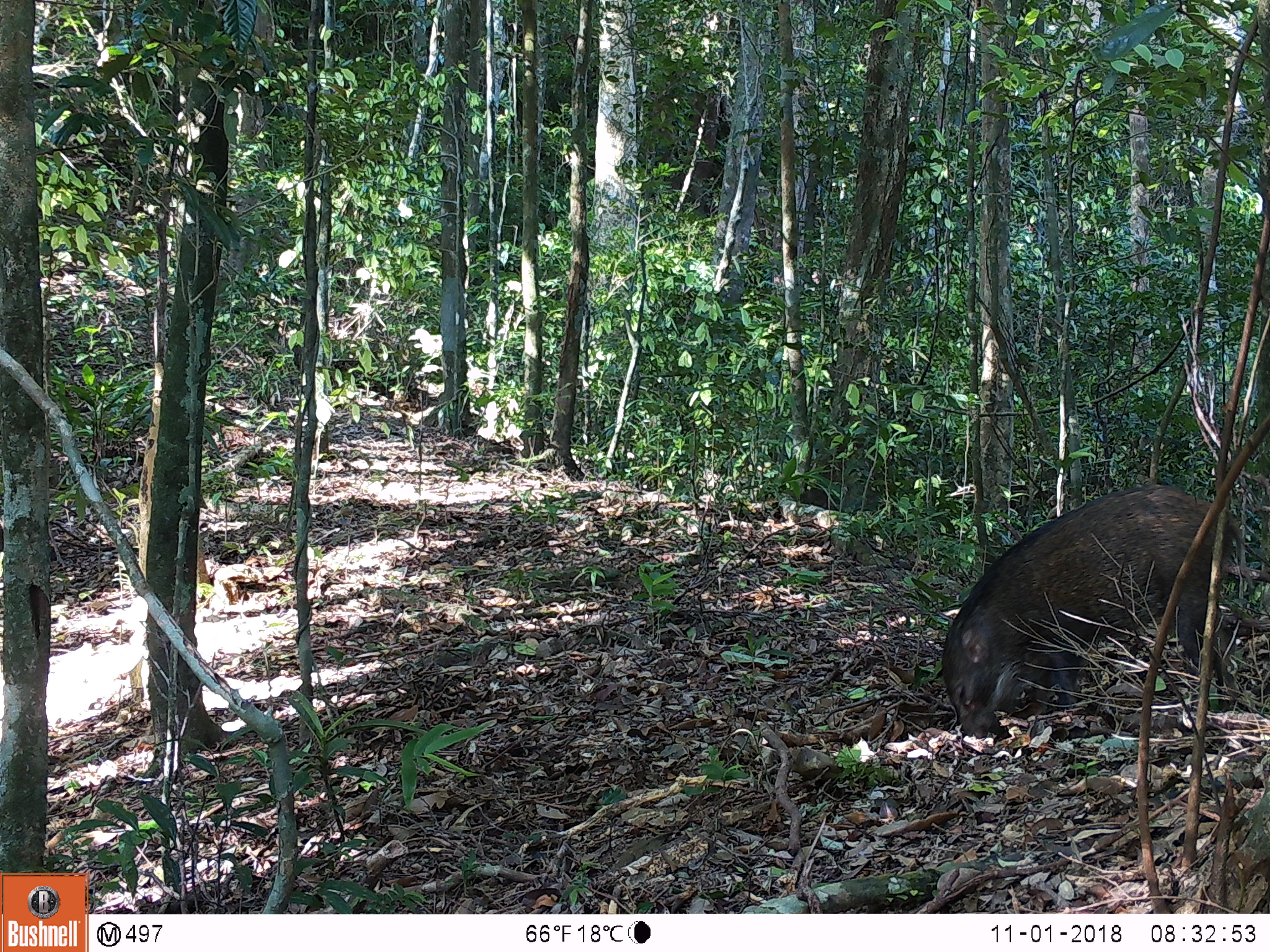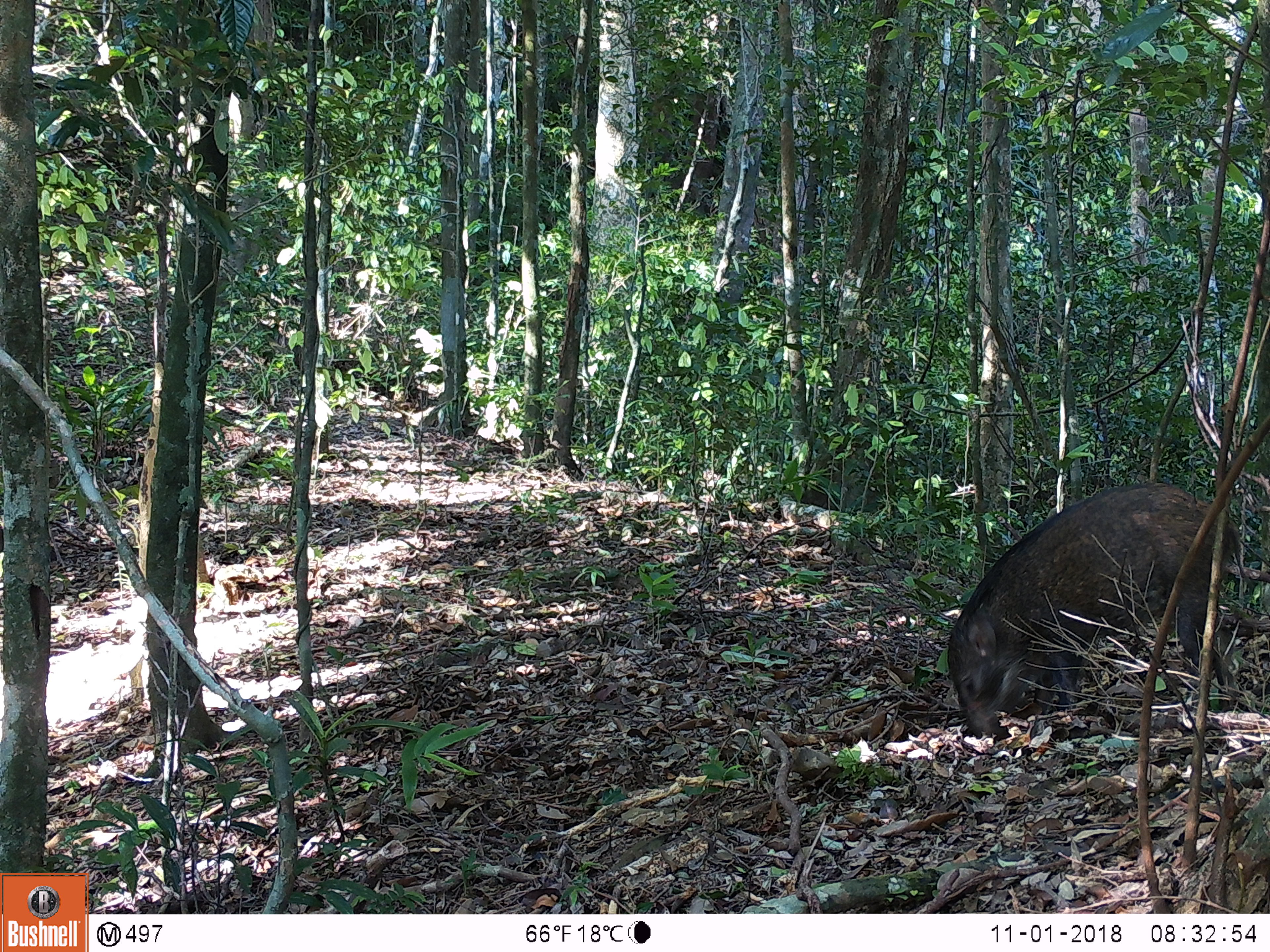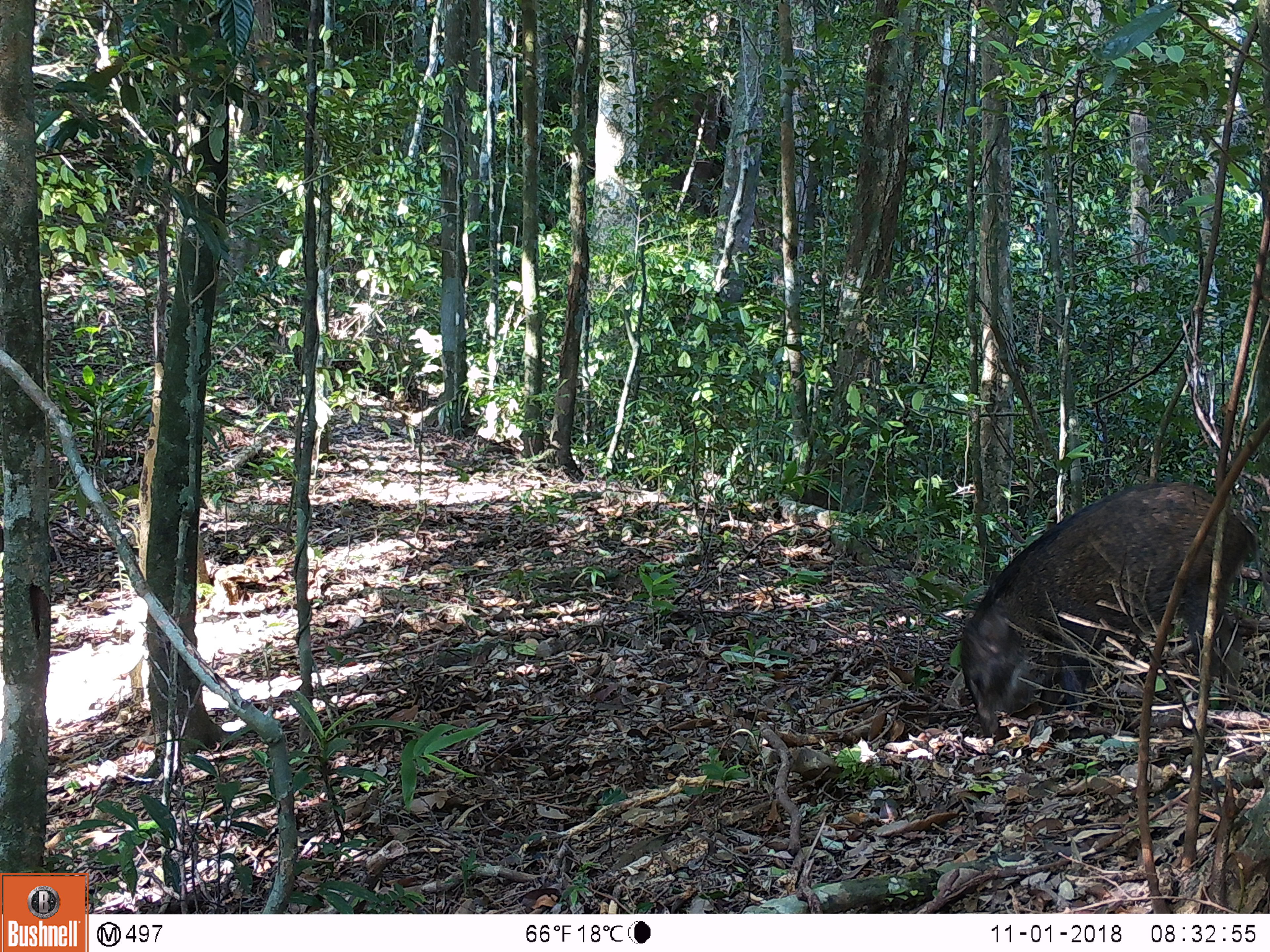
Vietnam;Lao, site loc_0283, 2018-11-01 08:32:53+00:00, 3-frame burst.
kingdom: Animalia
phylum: Chordata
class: Mammalia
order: Artiodactyla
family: Suidae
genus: Sus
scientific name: Sus scrofa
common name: eurasian wild pig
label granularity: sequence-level